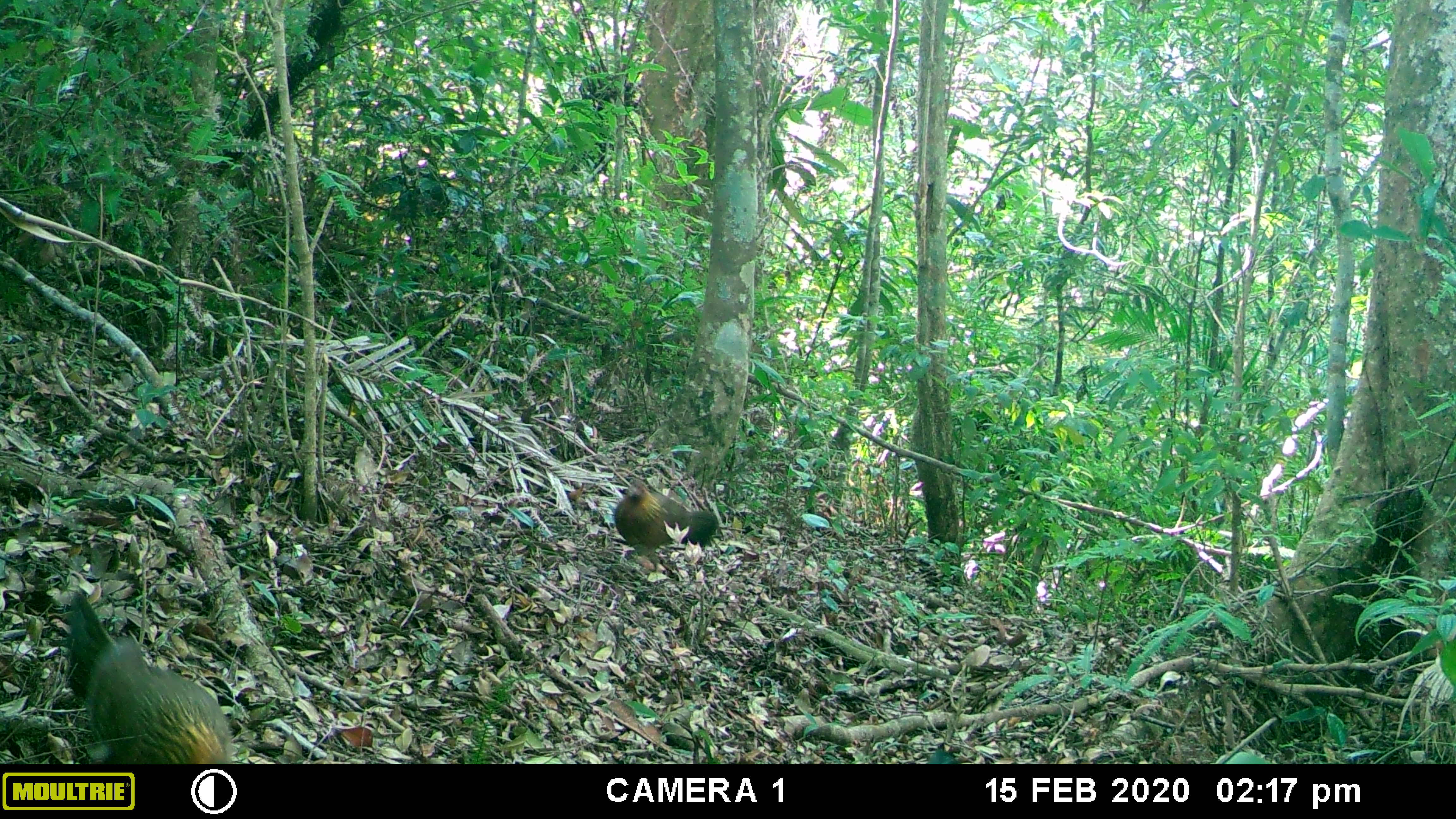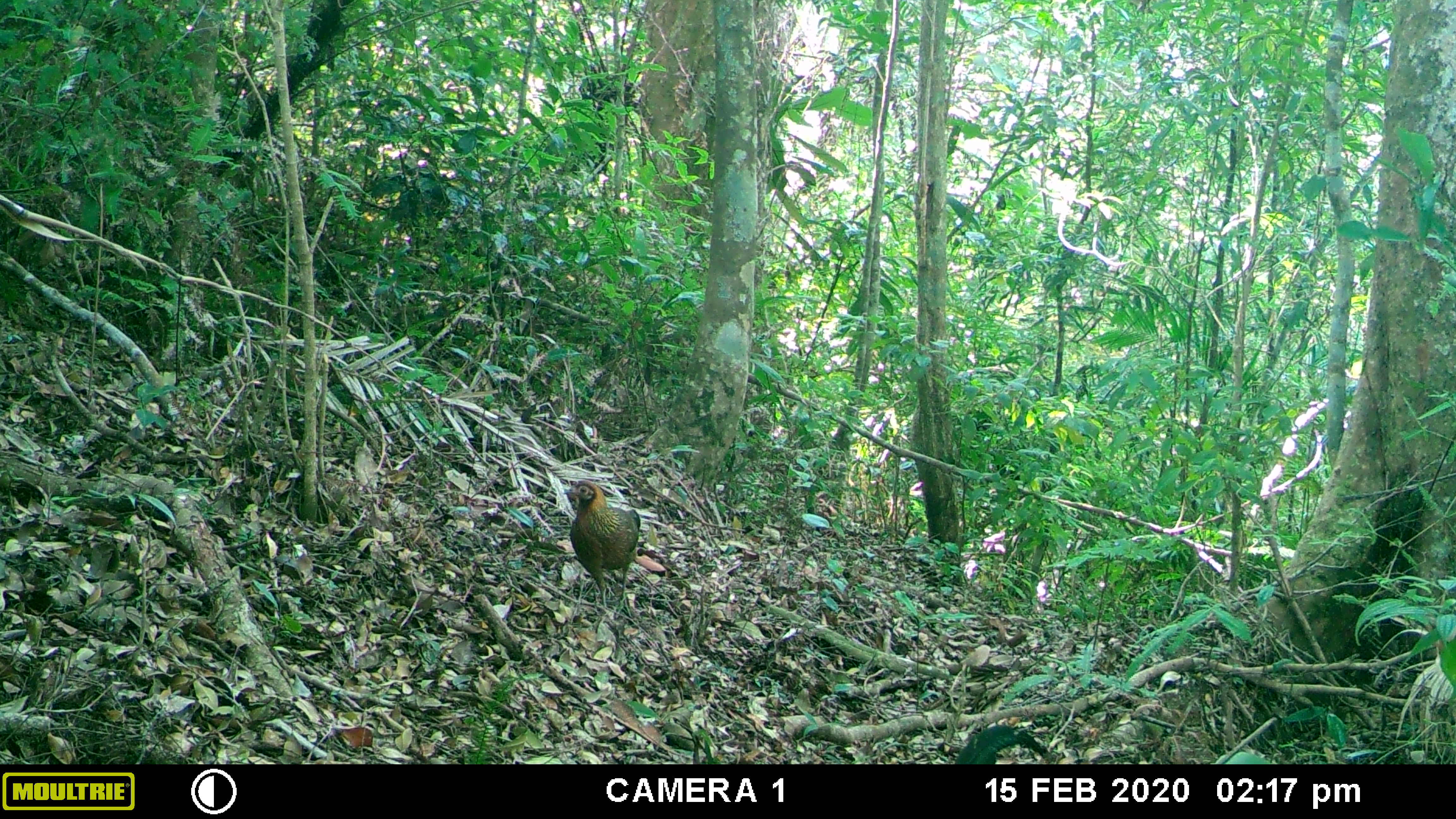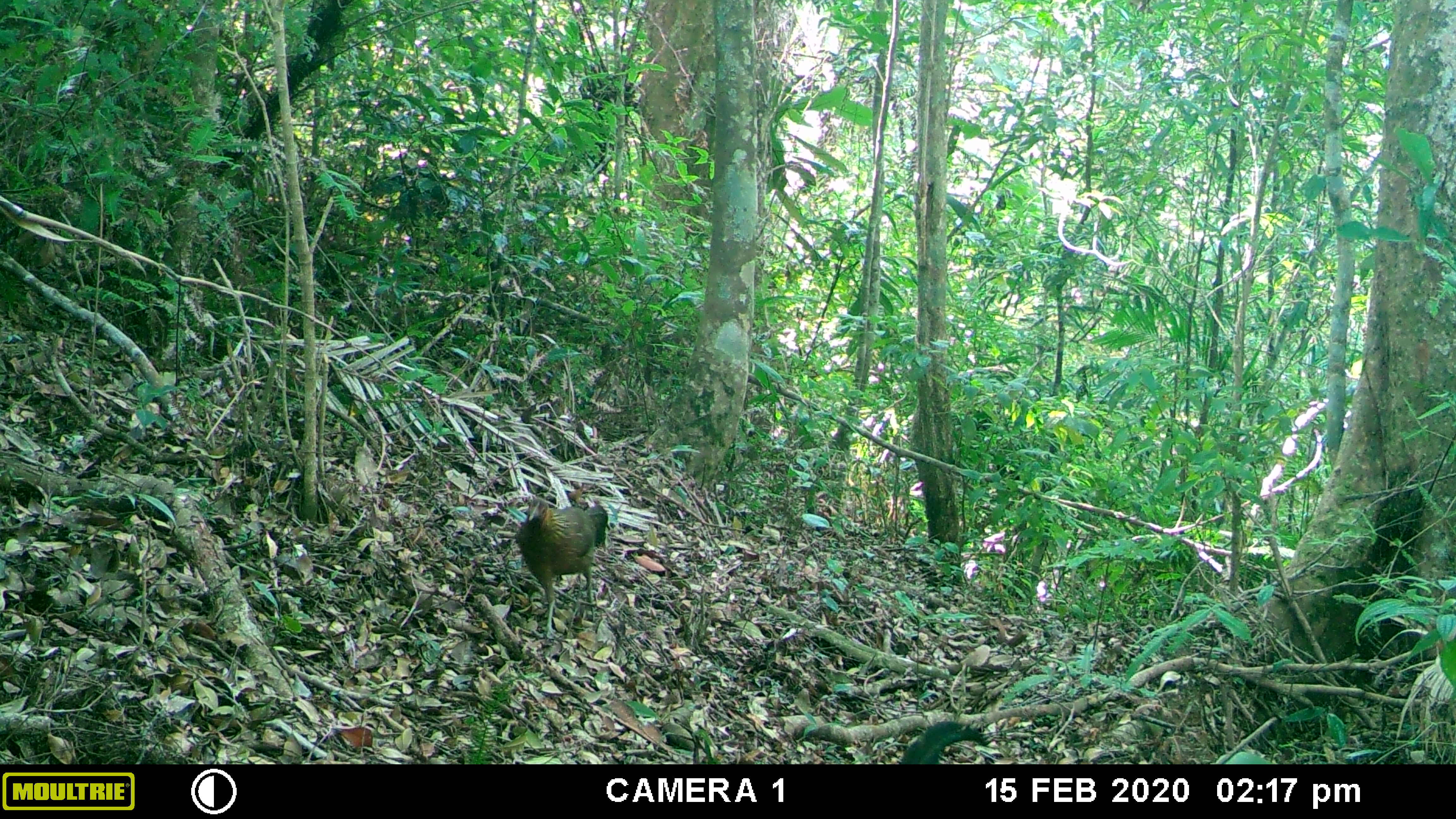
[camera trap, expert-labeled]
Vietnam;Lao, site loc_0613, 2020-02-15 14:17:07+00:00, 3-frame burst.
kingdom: Animalia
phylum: Chordata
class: Aves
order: Galliformes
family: Phasianidae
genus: Gallus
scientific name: Gallus gallus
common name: red junglefowl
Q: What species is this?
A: Red junglefowl (Gallus gallus).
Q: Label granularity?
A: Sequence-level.